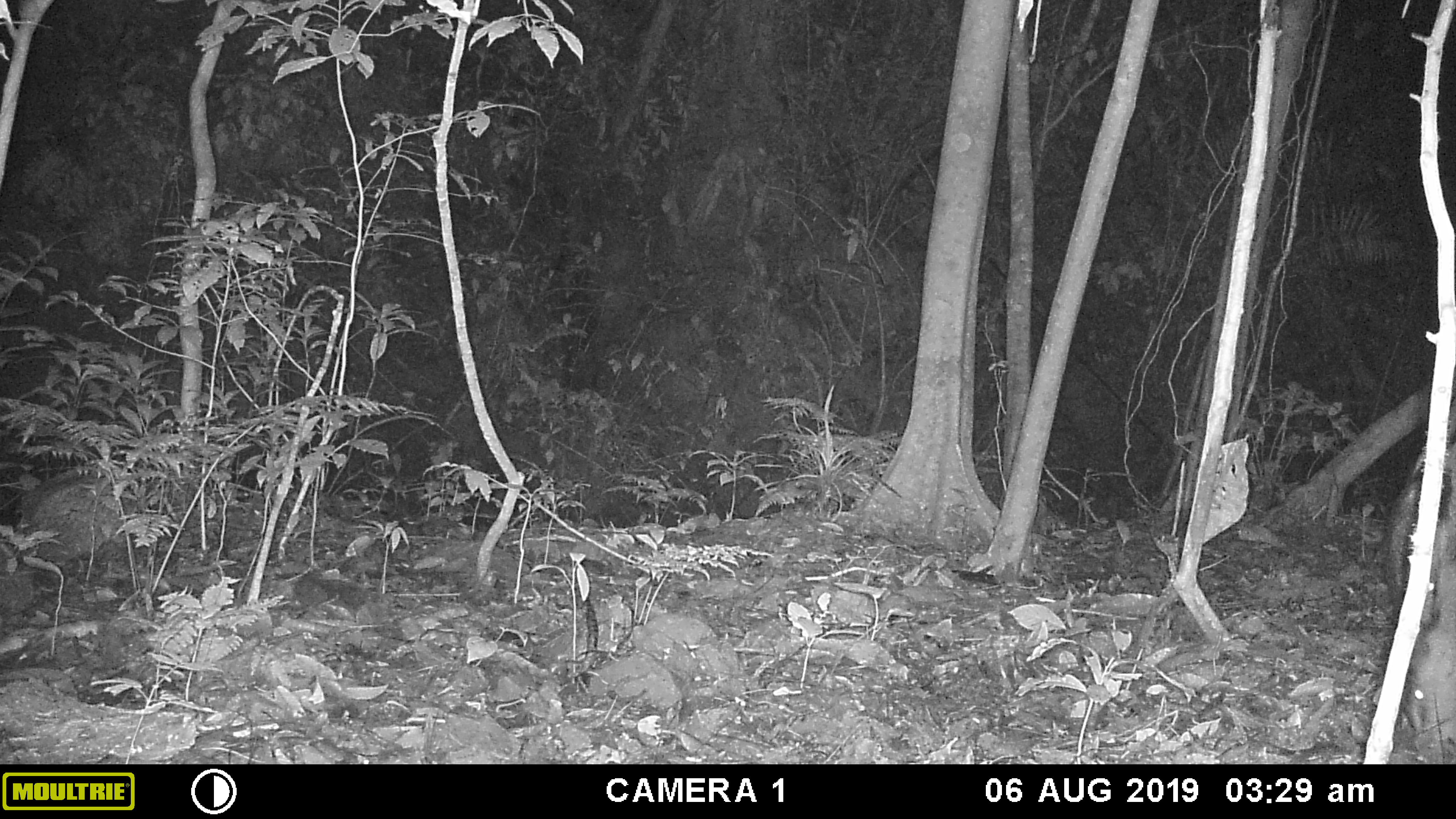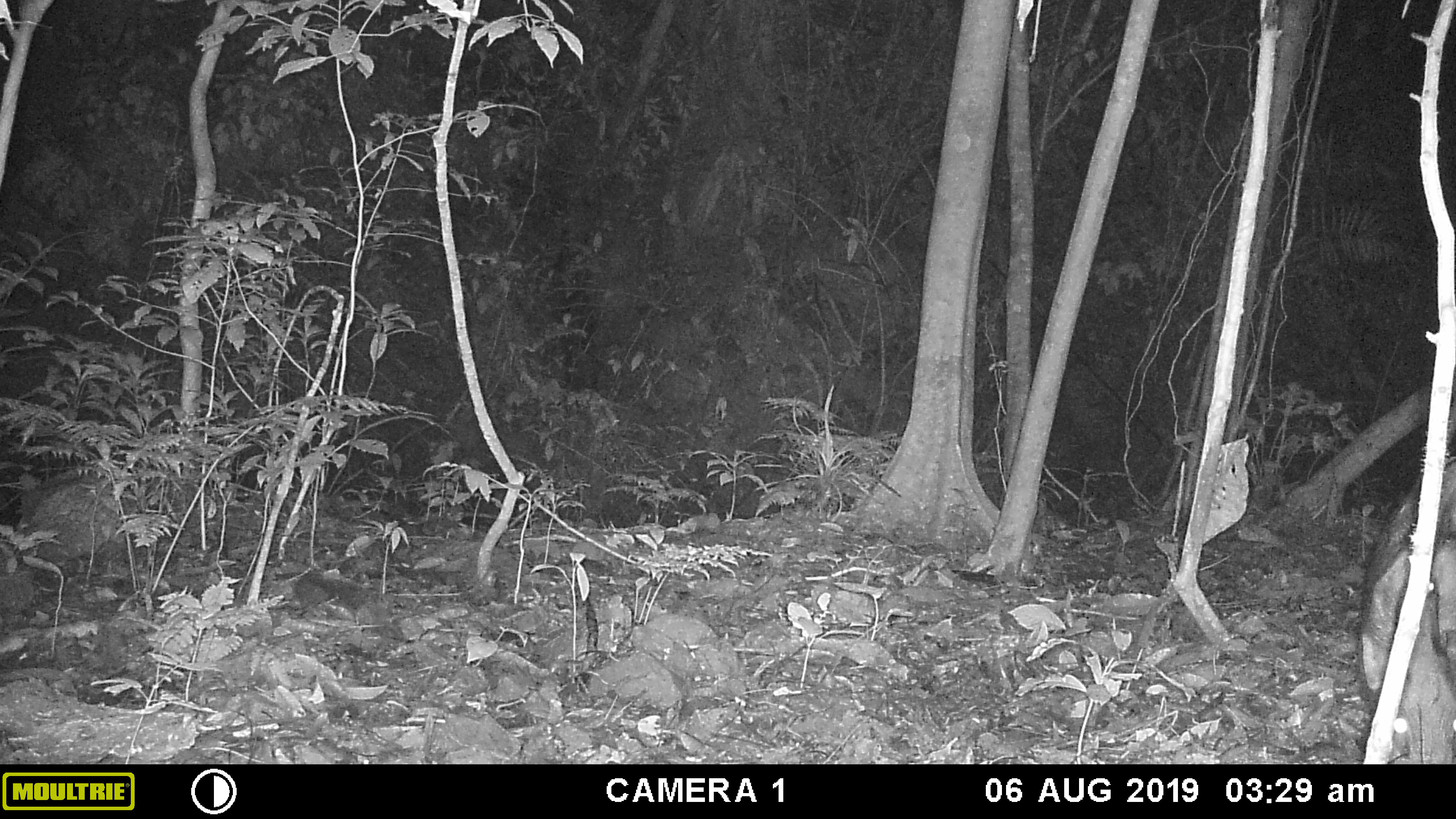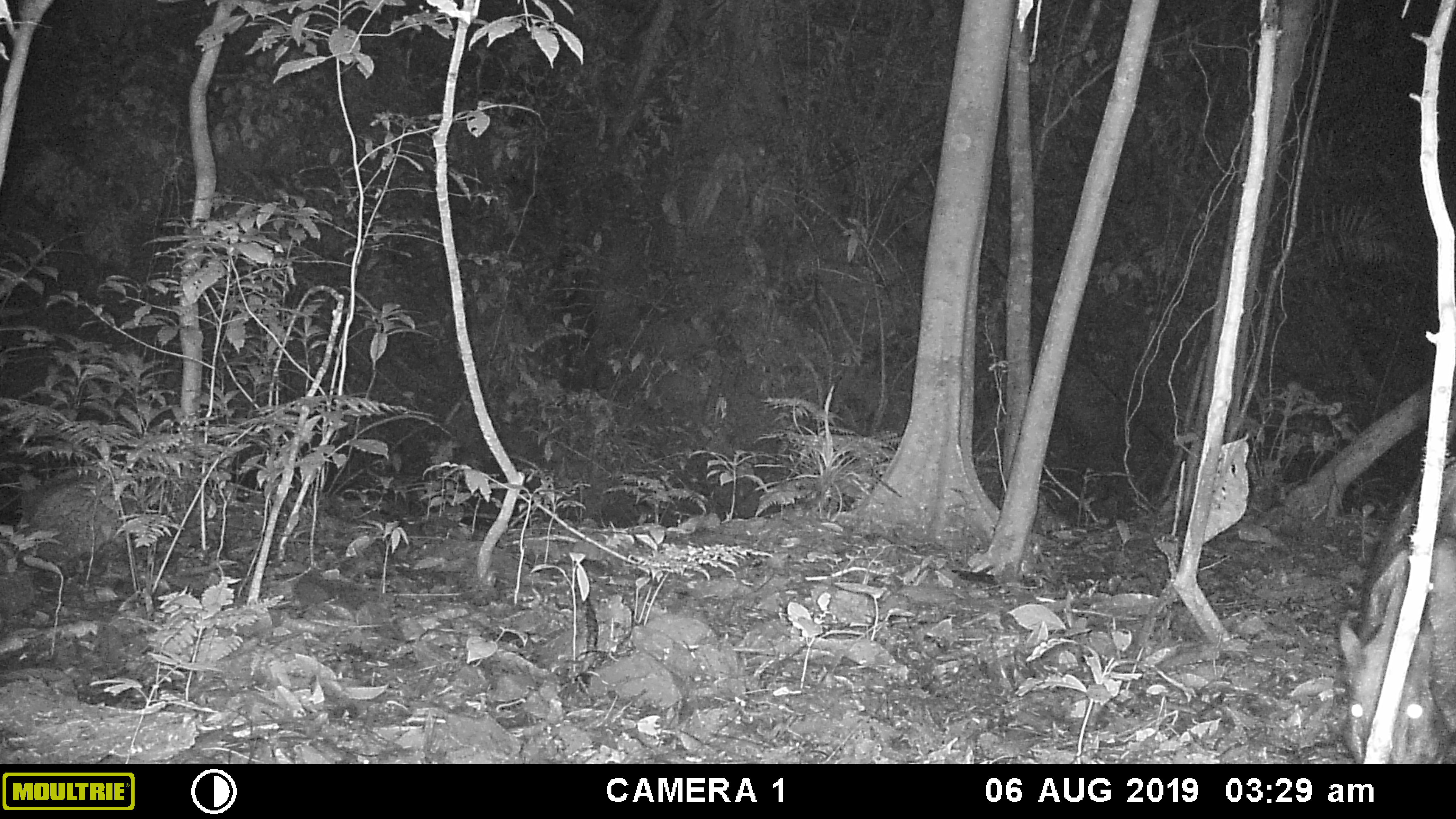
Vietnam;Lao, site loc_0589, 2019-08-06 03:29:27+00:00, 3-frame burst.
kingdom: Animalia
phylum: Chordata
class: Mammalia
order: Artiodactyla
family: Suidae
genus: Sus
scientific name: Sus scrofa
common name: eurasian wild pig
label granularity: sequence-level